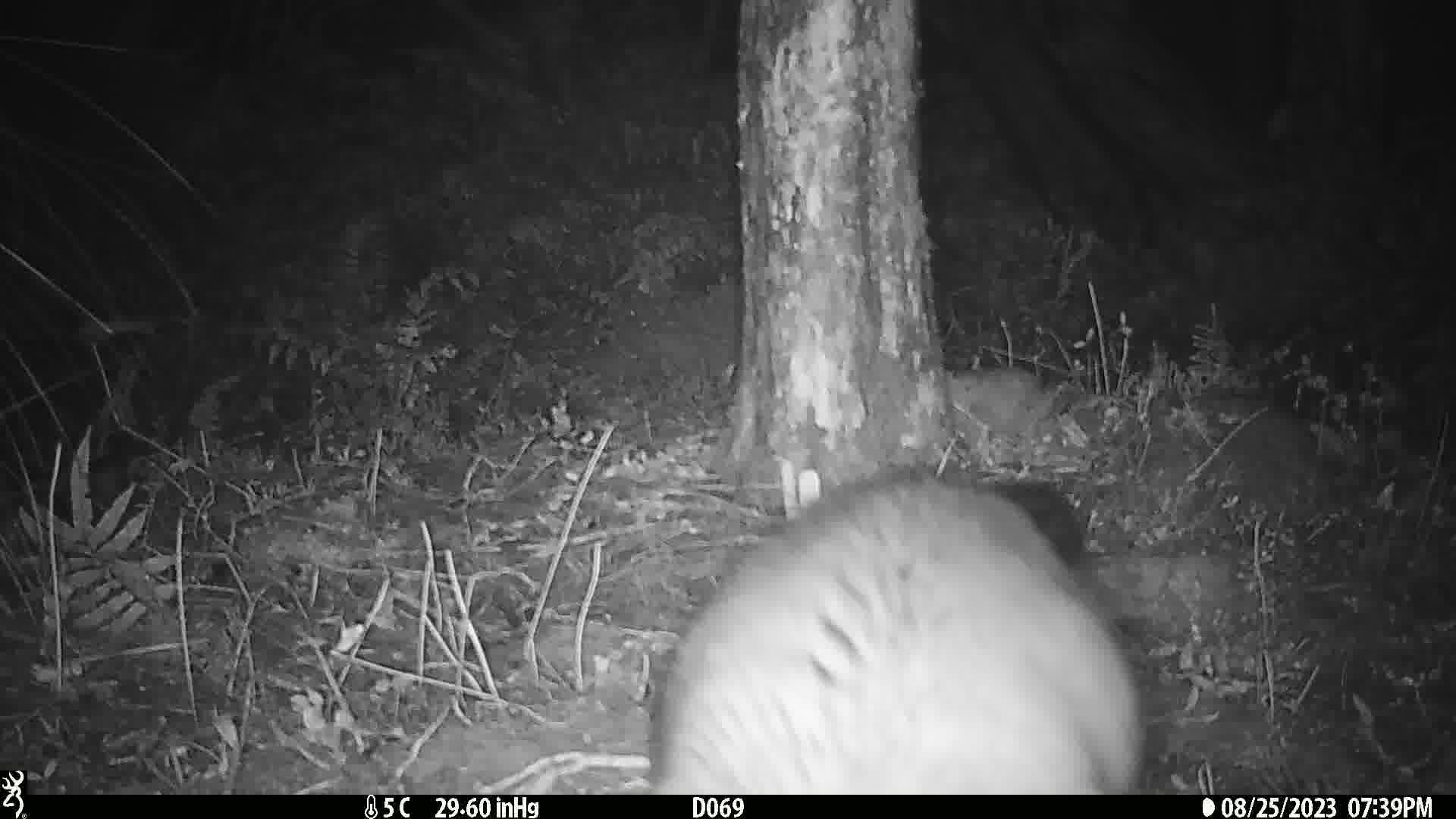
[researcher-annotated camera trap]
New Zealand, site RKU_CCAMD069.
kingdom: Animalia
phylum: Chordata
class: Mammalia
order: Diprotodontia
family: Phalangeridae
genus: Trichosurus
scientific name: Trichosurus vulpecula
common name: common brushtail possum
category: possum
Possum (common brushtail possum) (Trichosurus vulpecula).